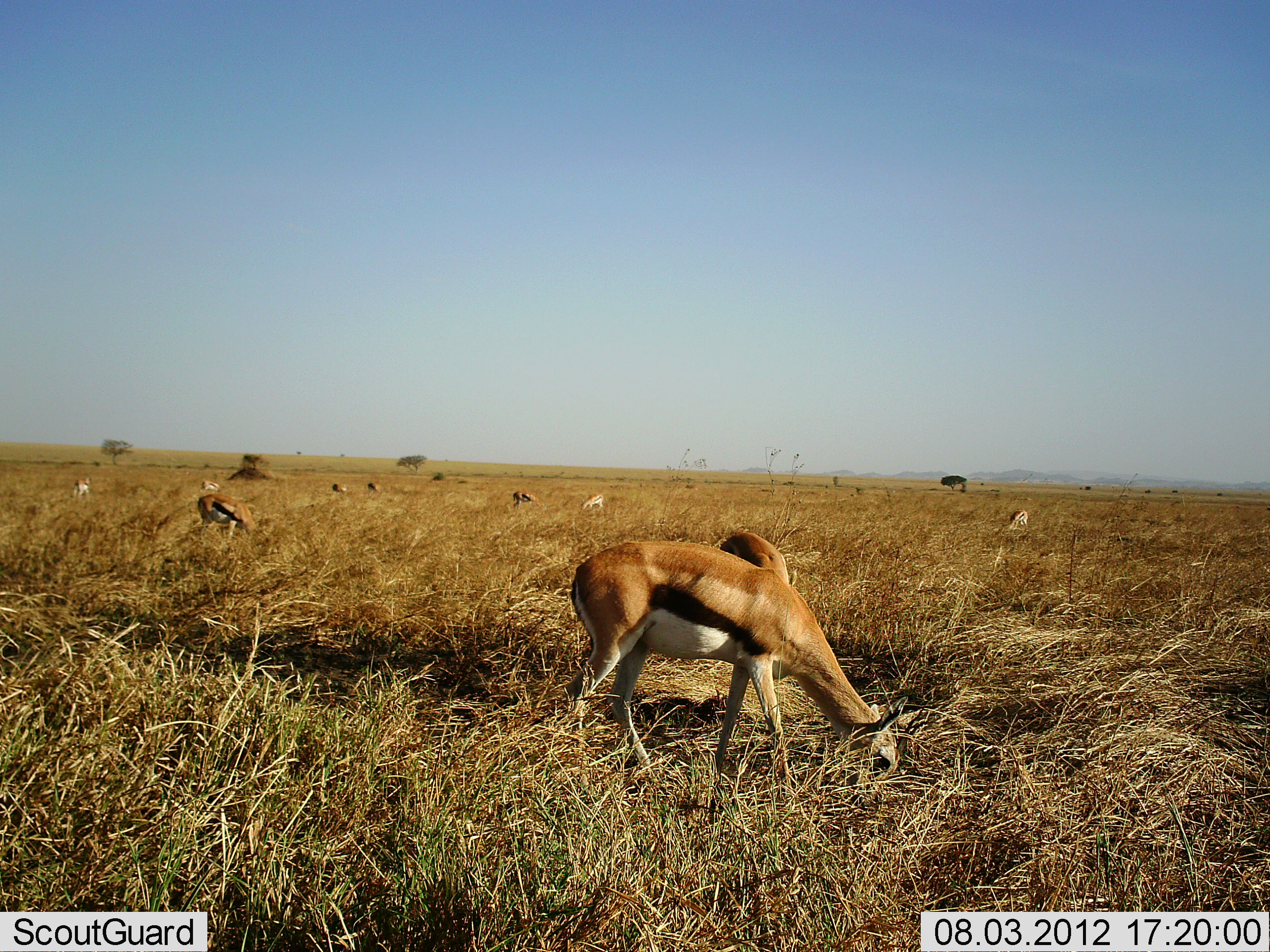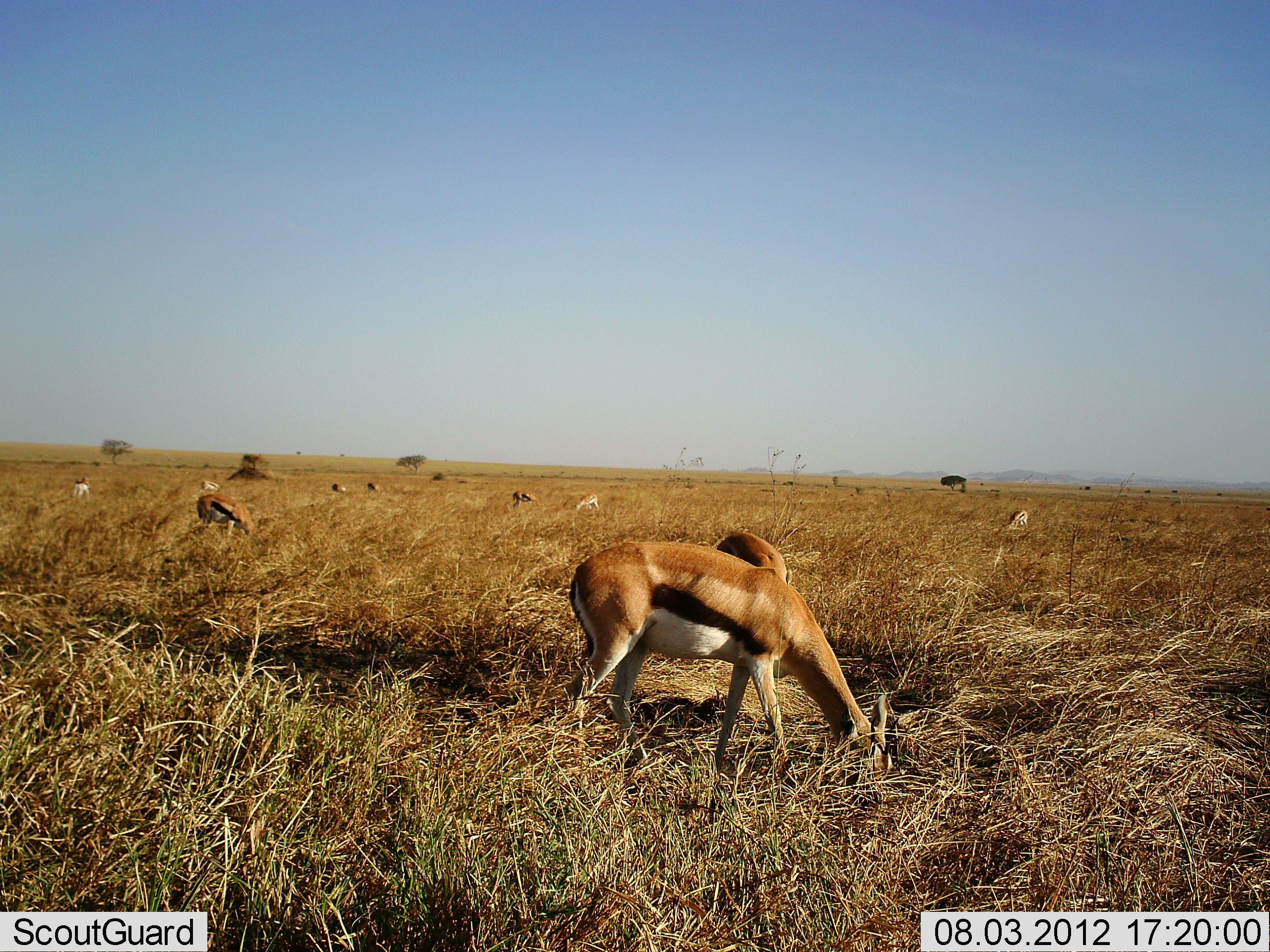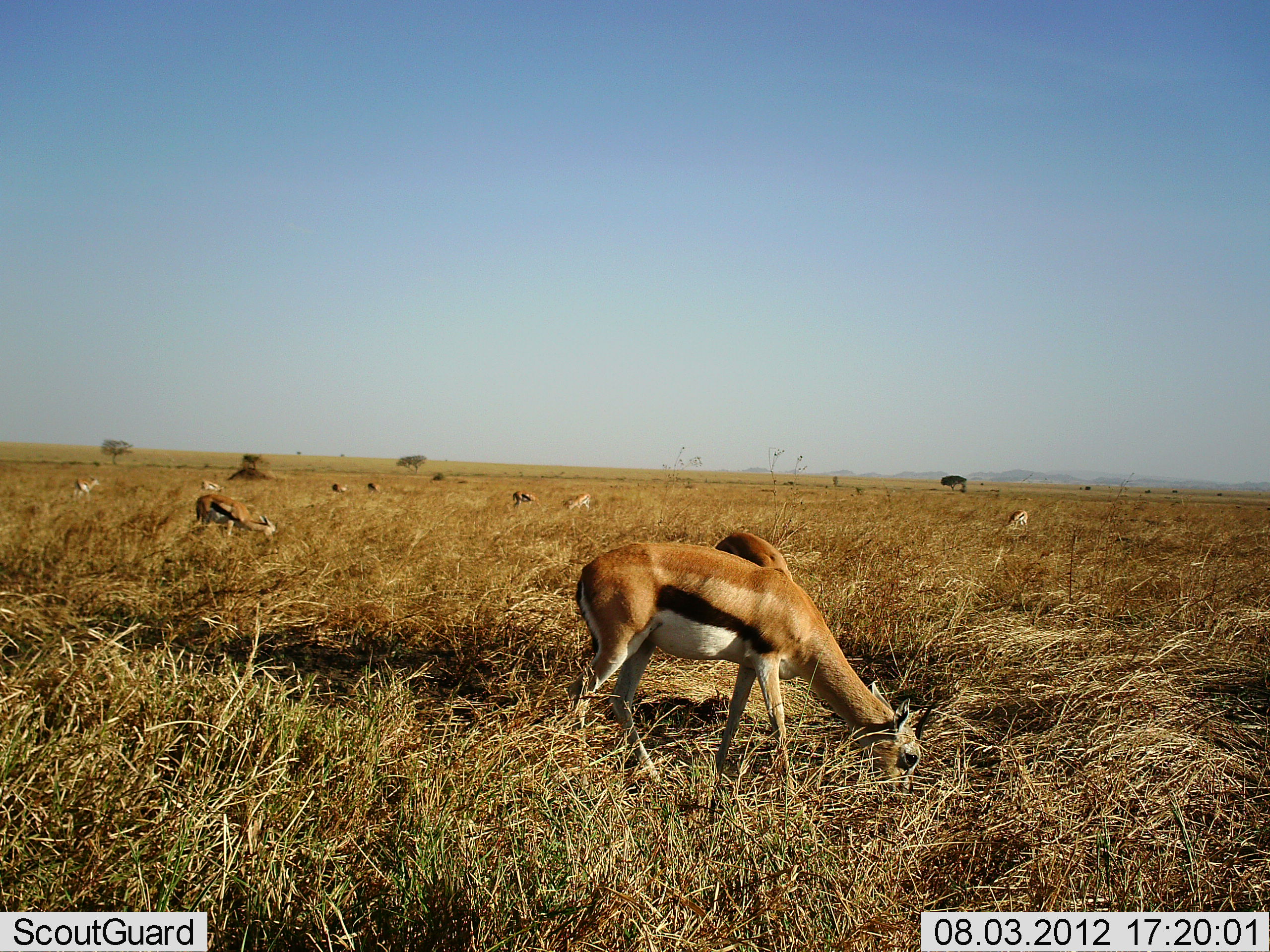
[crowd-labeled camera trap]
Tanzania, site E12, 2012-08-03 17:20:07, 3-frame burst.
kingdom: Animalia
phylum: Chordata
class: Mammalia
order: Artiodactyla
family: Bovidae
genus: Eudorcas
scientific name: Eudorcas thomsonii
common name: thomson's gazelle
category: gazellethomsons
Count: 10.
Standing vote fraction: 20%.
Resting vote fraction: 0%.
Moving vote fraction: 10%.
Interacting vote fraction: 0%.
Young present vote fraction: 0%.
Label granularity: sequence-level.